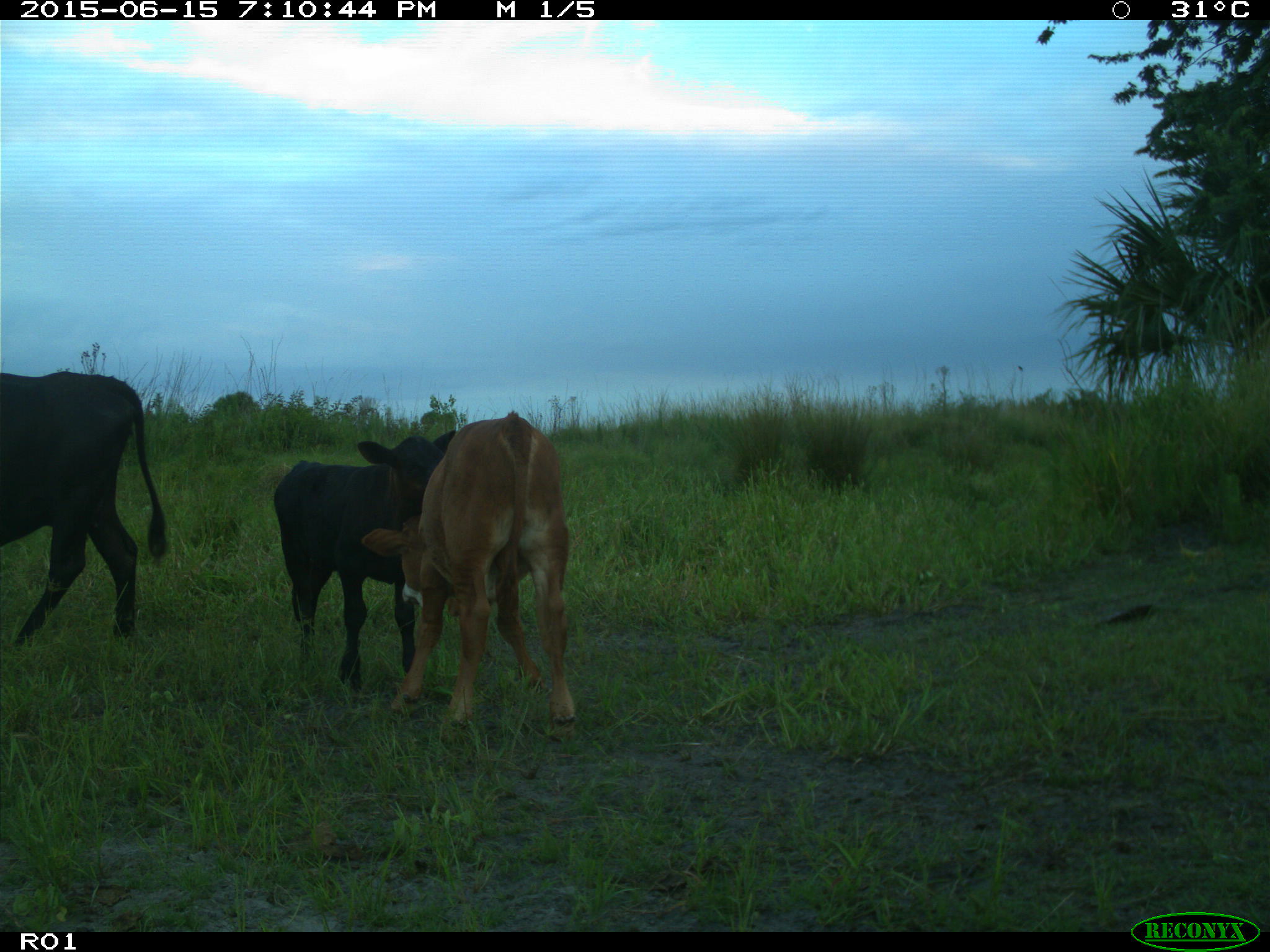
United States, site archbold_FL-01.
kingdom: Animalia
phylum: Chordata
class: Mammalia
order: Artiodactyla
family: Bovidae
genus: Bos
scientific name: Bos taurus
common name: domestic cow